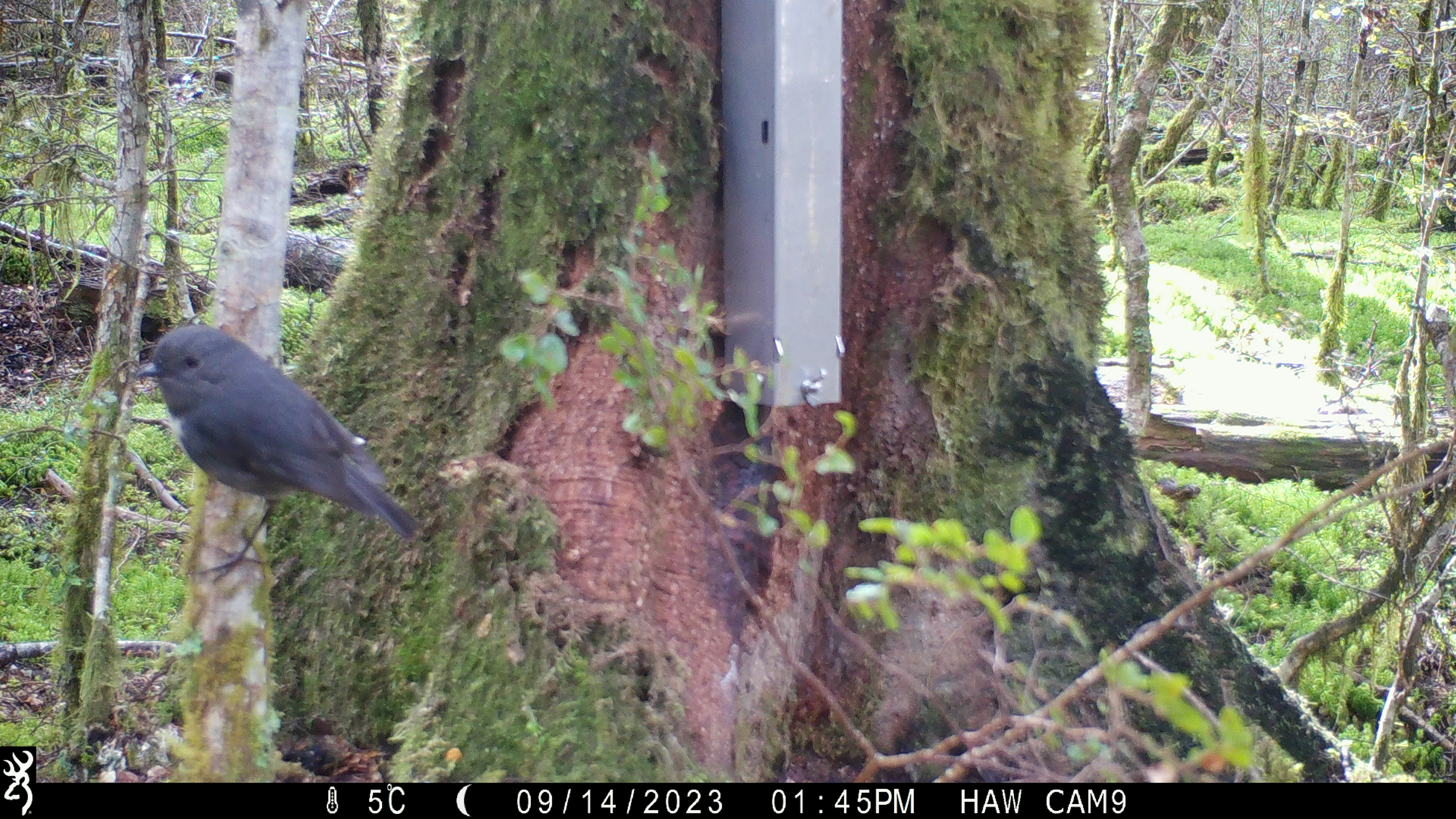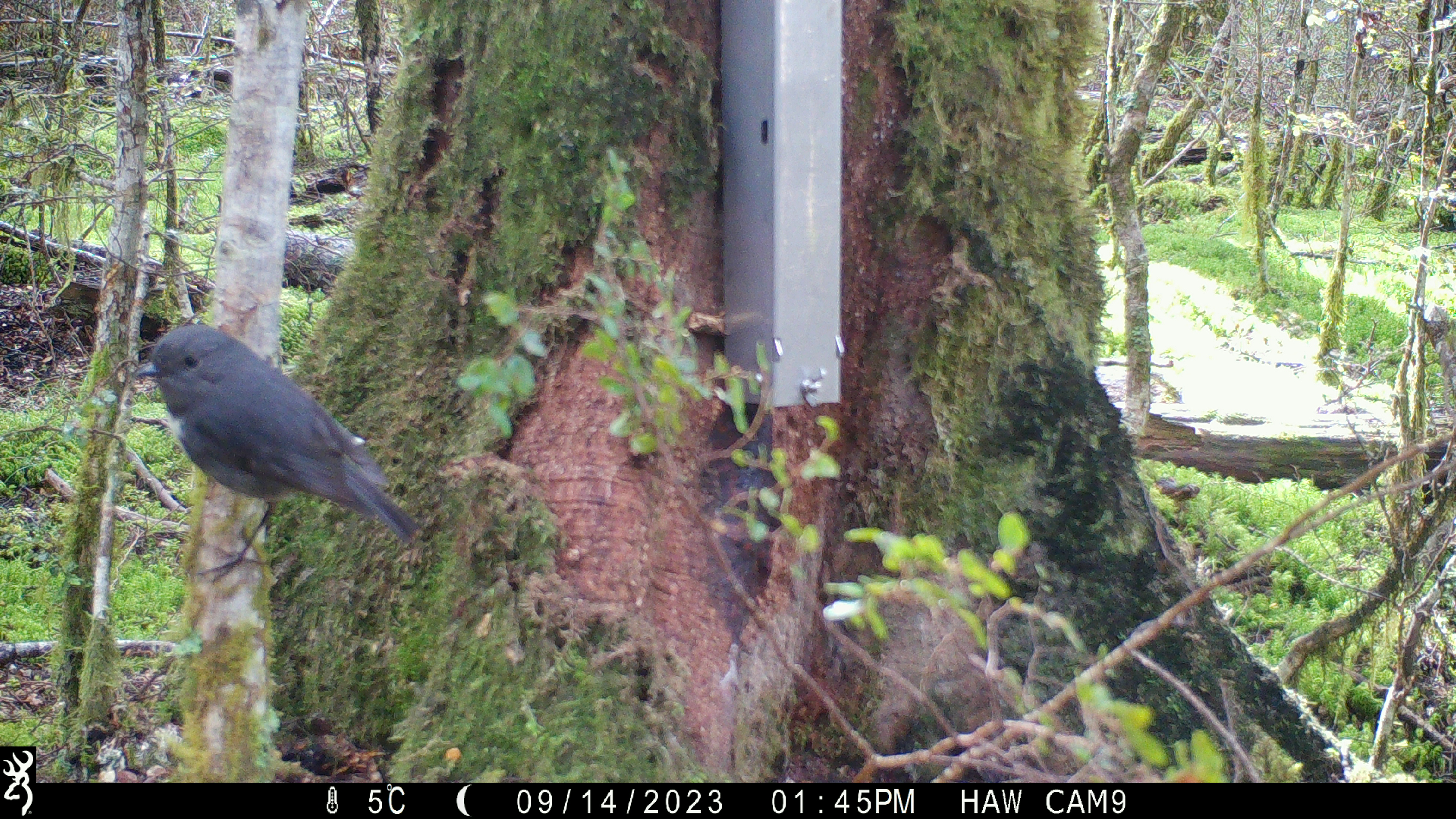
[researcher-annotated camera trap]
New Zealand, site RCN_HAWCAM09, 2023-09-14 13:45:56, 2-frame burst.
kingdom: Animalia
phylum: Chordata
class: Aves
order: Passeriformes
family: Petroicidae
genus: Petroica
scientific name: Petroica australis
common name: new zealand robin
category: robin